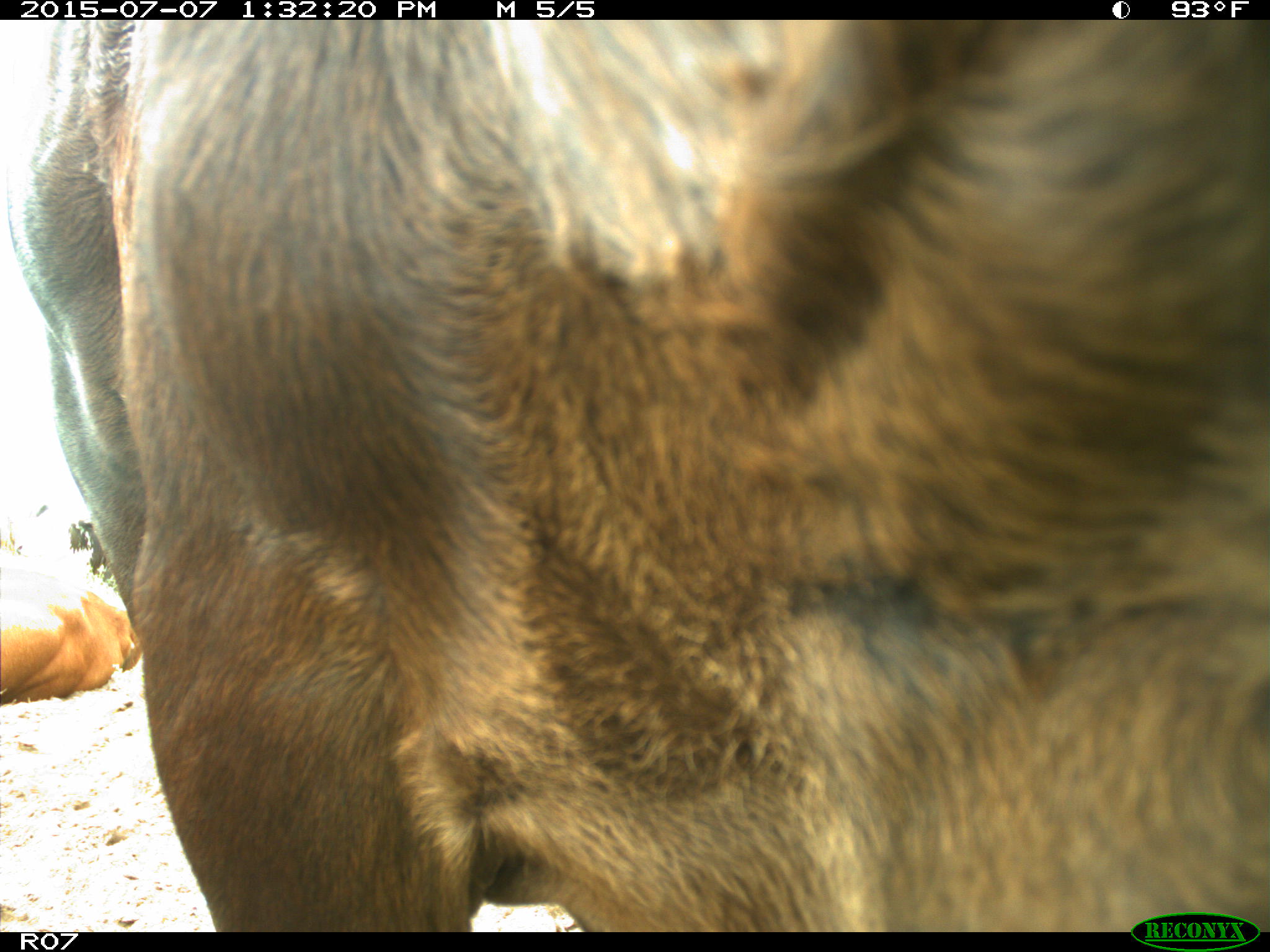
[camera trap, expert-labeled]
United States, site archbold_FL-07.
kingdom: Animalia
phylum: Chordata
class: Mammalia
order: Artiodactyla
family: Bovidae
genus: Bos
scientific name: Bos taurus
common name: domestic cow